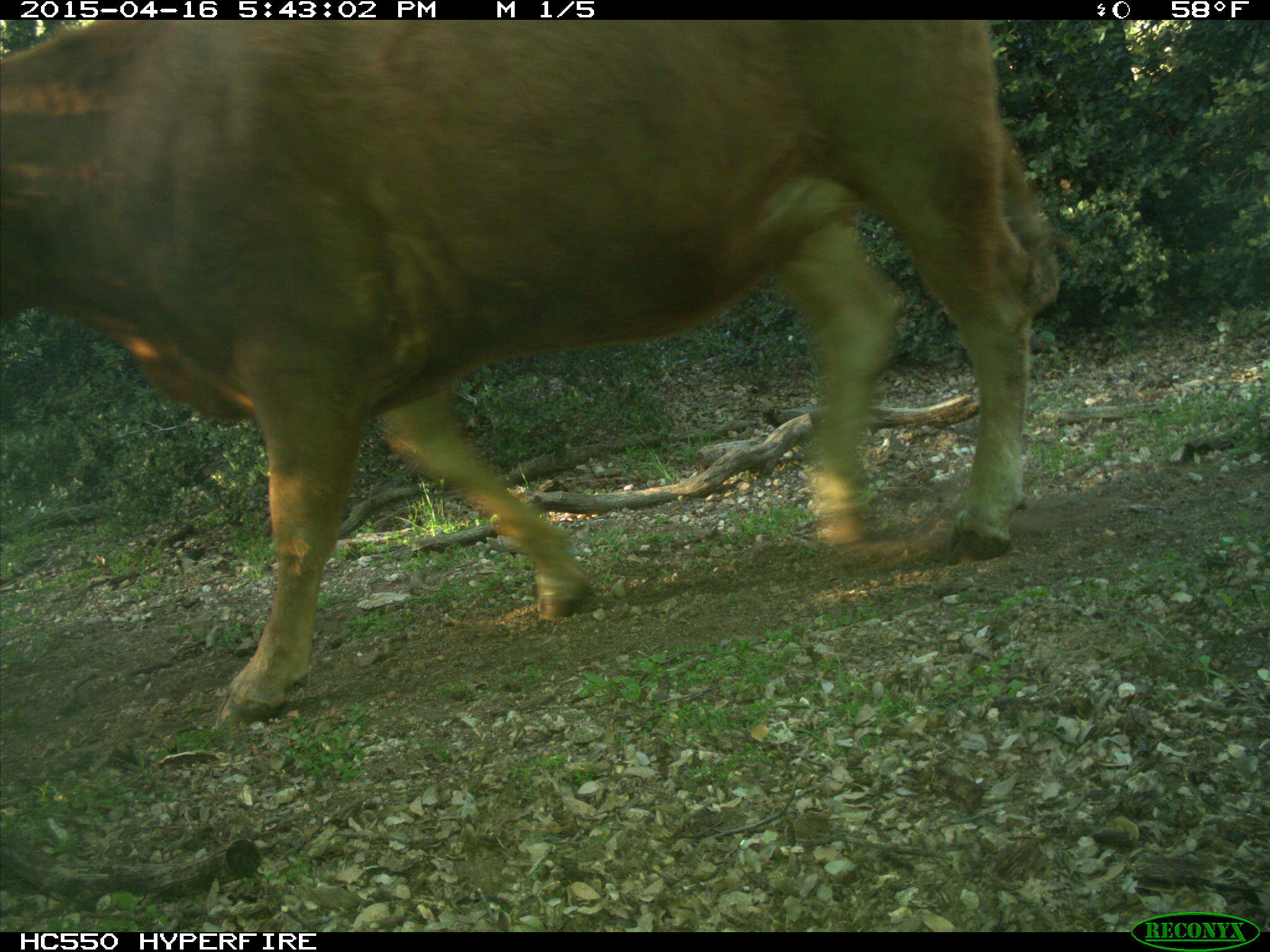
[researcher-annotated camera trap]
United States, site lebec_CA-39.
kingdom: Animalia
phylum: Chordata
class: Mammalia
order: Artiodactyla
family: Bovidae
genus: Bos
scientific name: Bos taurus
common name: domestic cow